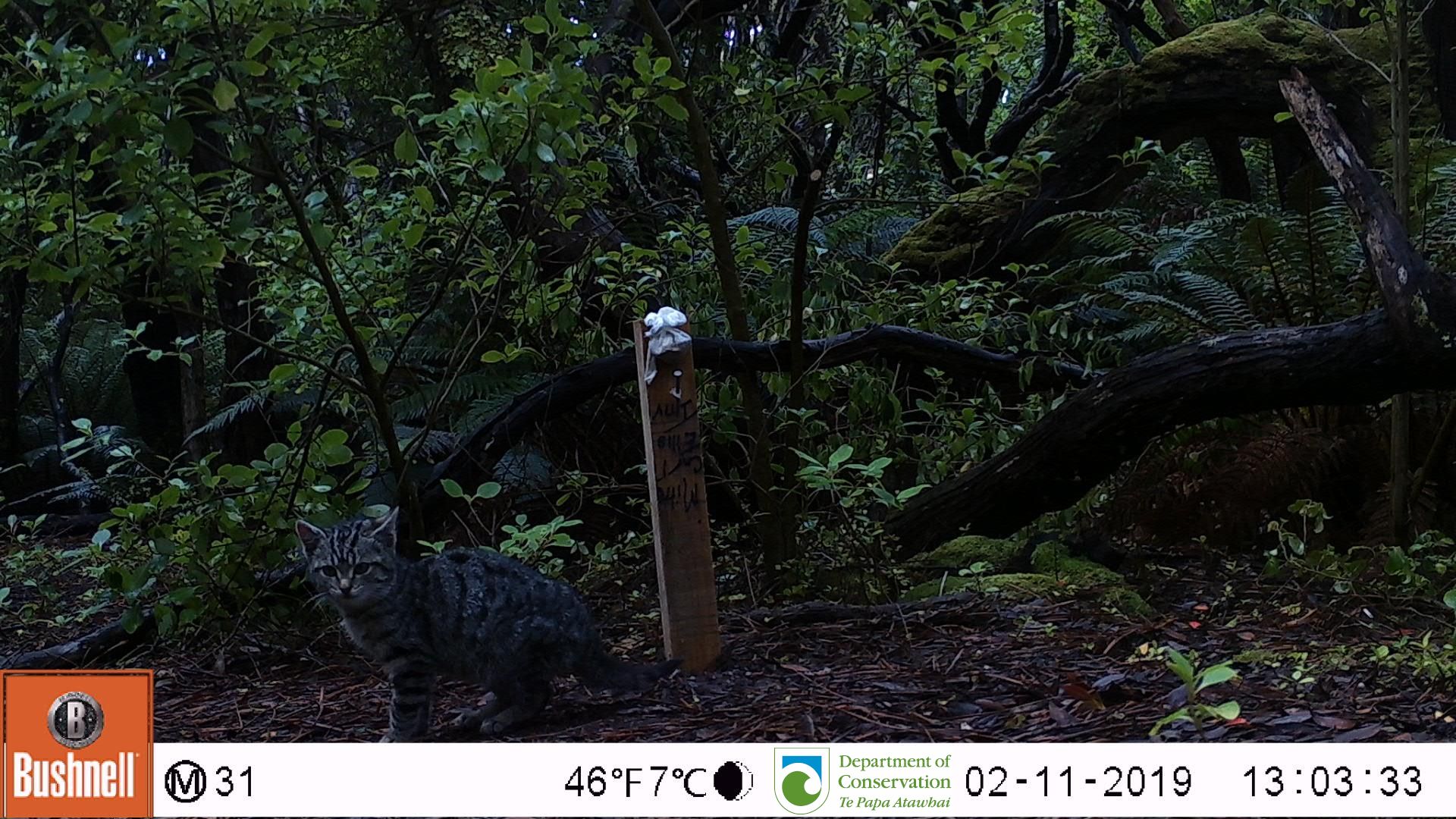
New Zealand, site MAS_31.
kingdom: Animalia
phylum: Chordata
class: Mammalia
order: Carnivora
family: Felidae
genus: Felis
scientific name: Felis catus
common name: domestic cat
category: cat